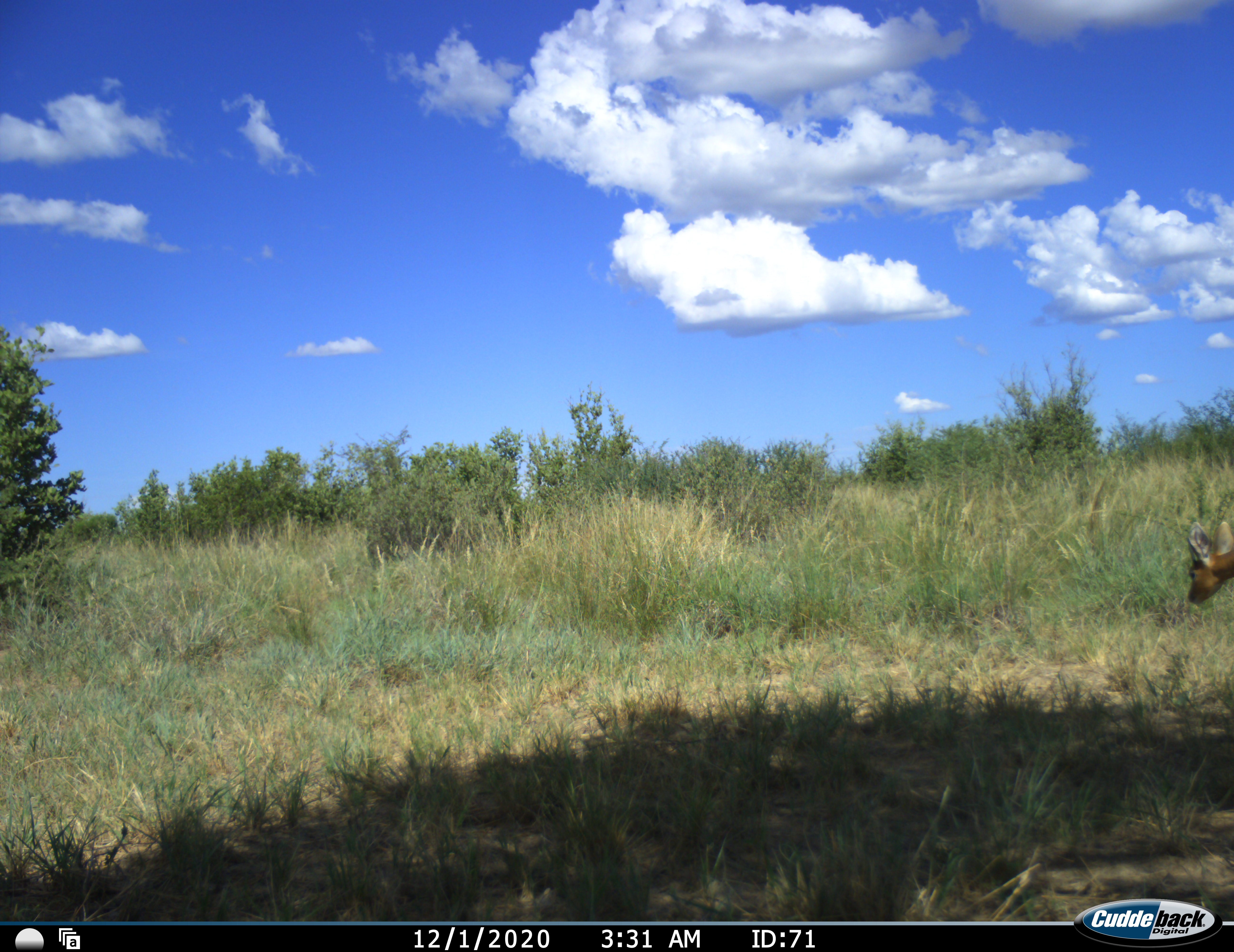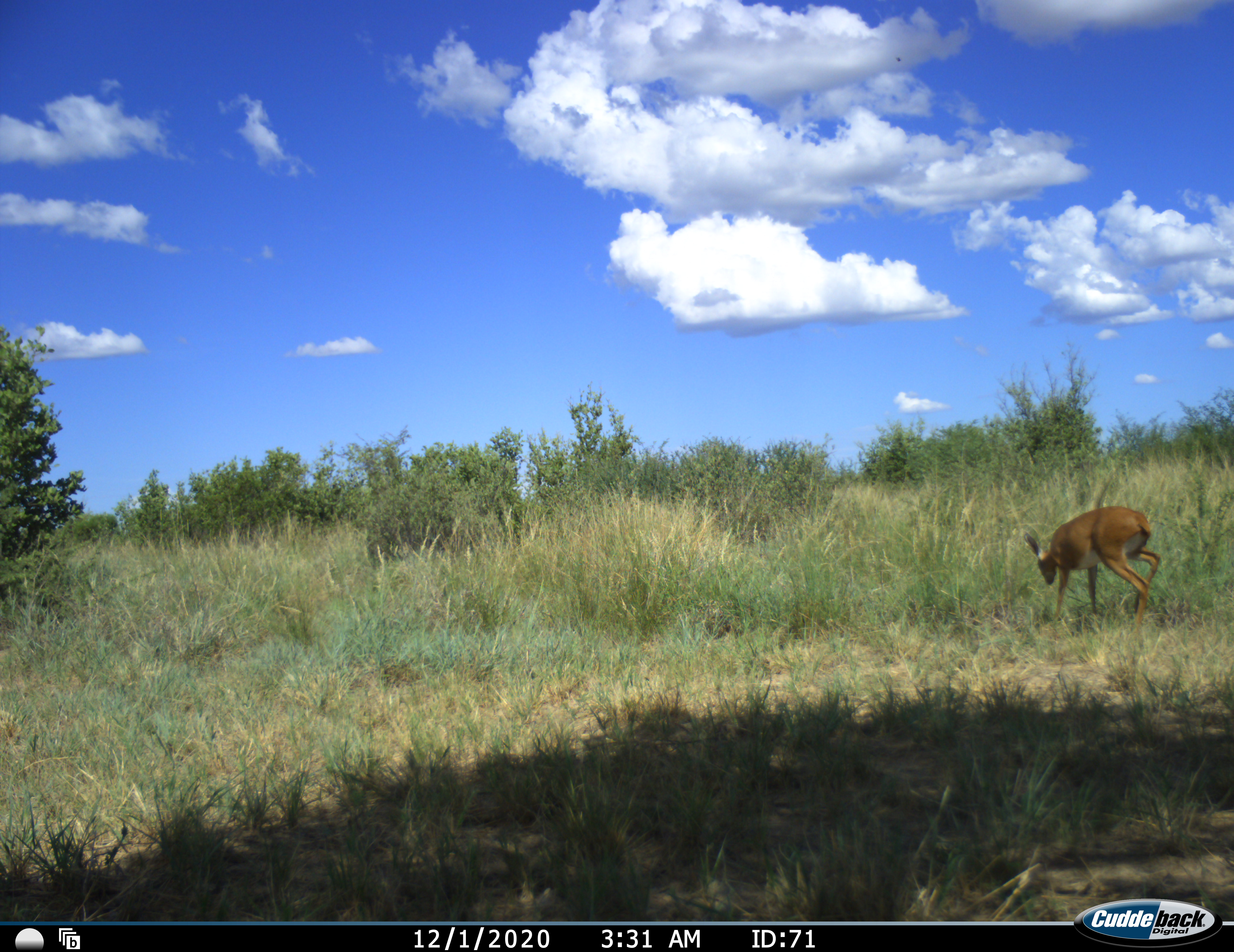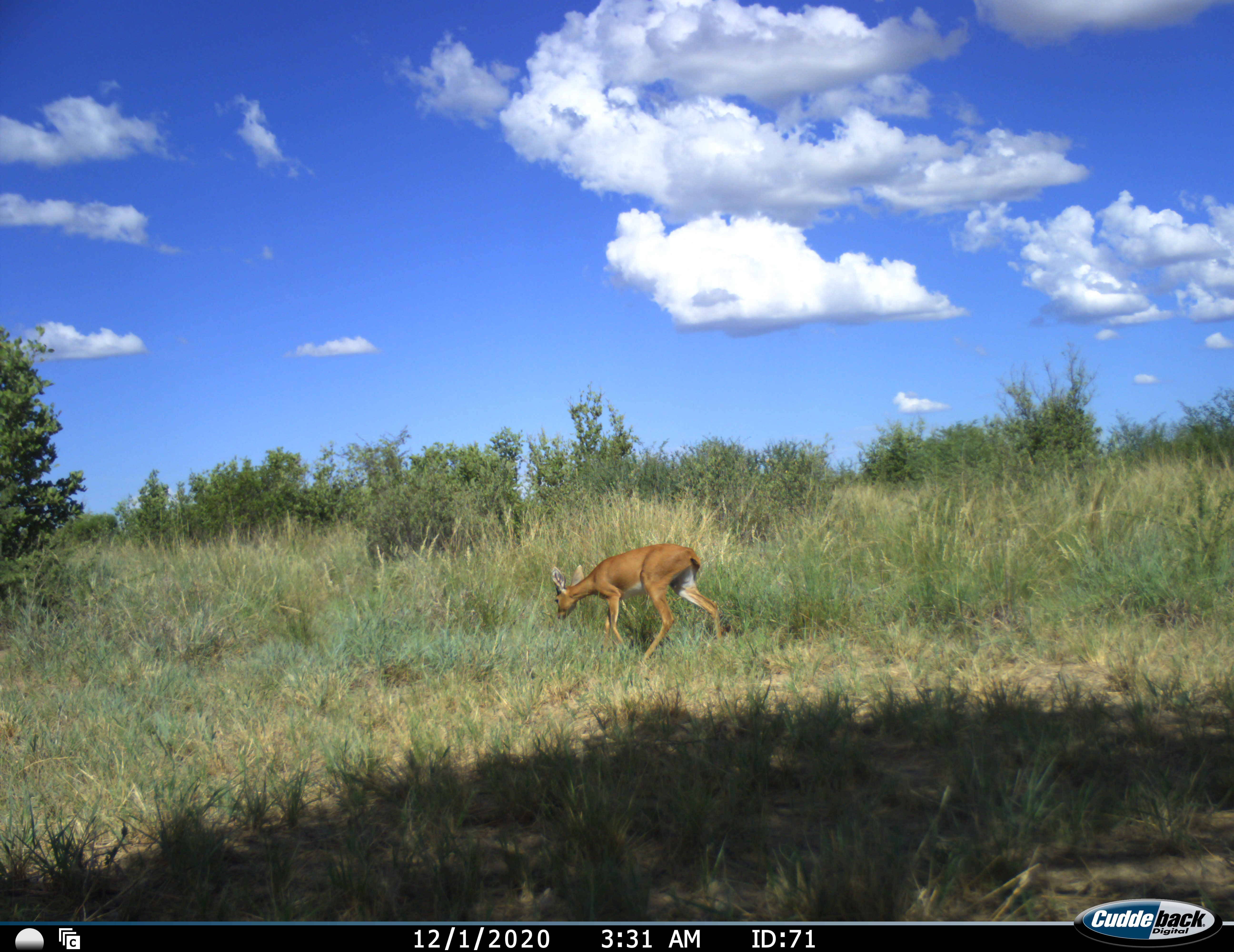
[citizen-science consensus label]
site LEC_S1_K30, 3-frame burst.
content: unidentified animal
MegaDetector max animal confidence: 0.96